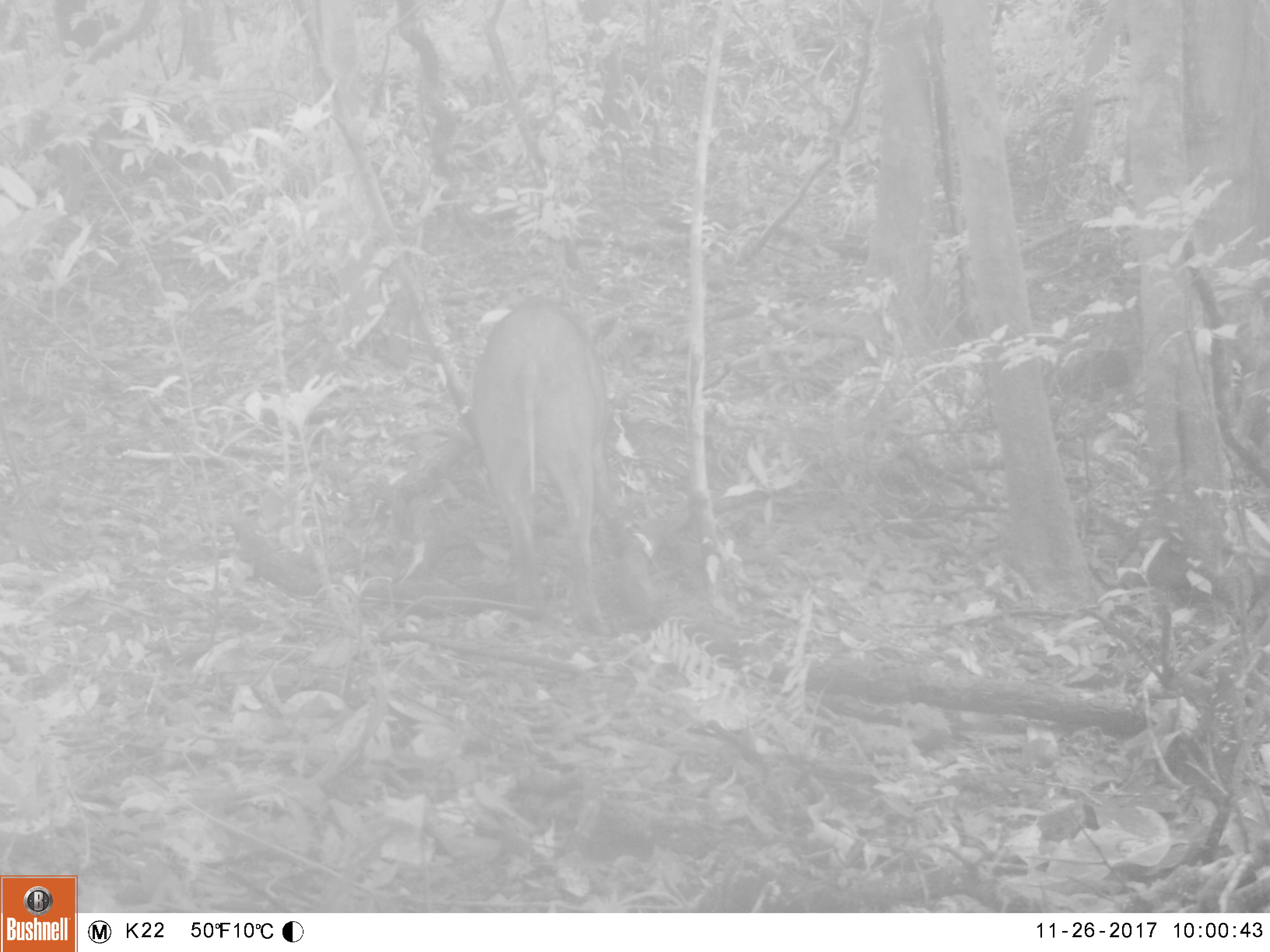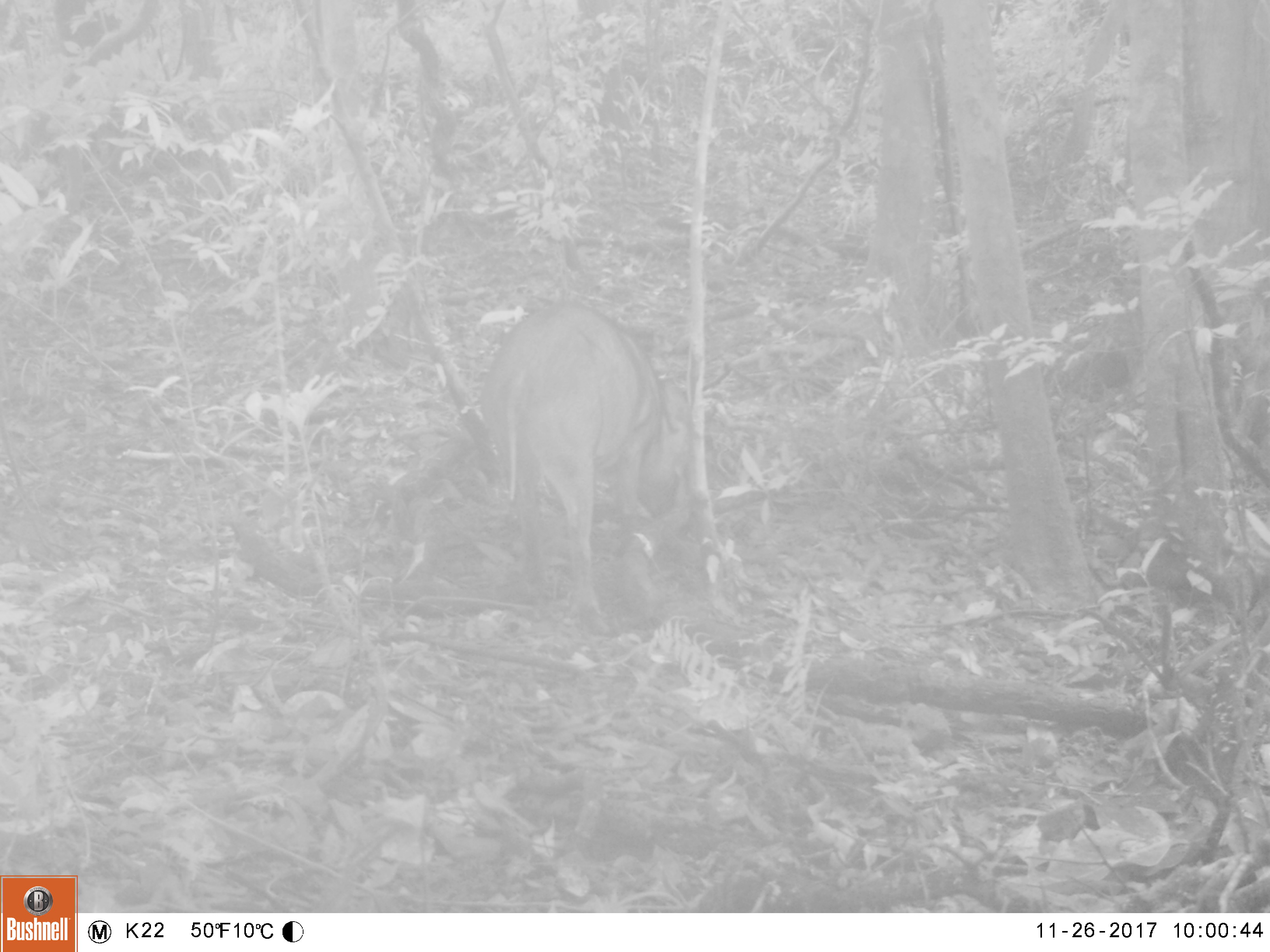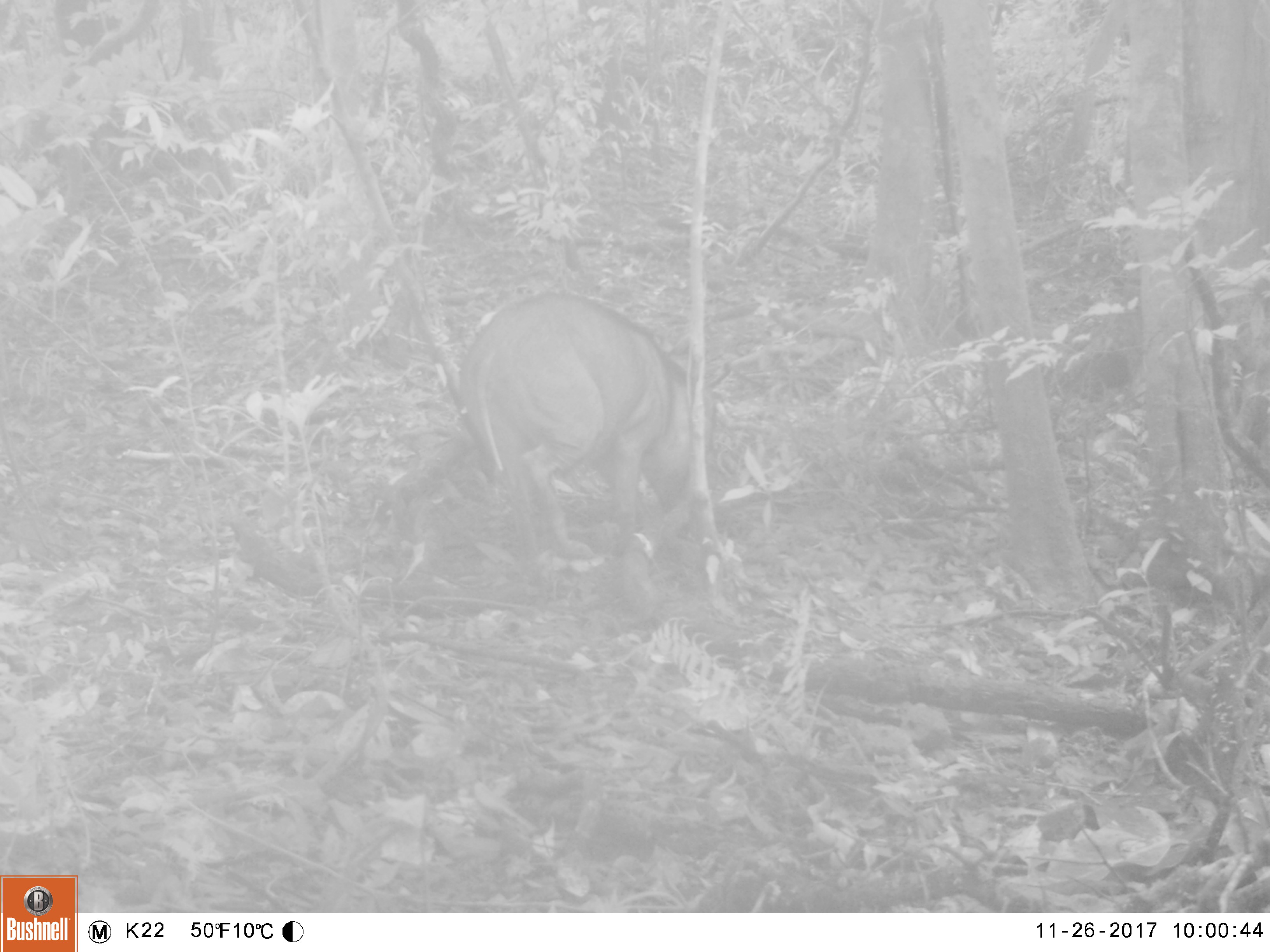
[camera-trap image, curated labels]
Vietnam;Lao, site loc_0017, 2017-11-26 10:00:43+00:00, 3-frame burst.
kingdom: Animalia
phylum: Chordata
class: Mammalia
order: Artiodactyla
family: Suidae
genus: Sus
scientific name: Sus scrofa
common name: eurasian wild pig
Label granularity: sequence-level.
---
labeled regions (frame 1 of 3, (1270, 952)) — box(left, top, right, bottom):
eurasian wild pig: box(471, 296, 626, 637)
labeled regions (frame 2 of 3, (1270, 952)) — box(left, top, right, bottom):
eurasian wild pig: box(479, 301, 688, 636)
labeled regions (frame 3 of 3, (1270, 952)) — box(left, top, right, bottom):
eurasian wild pig: box(458, 290, 716, 560)